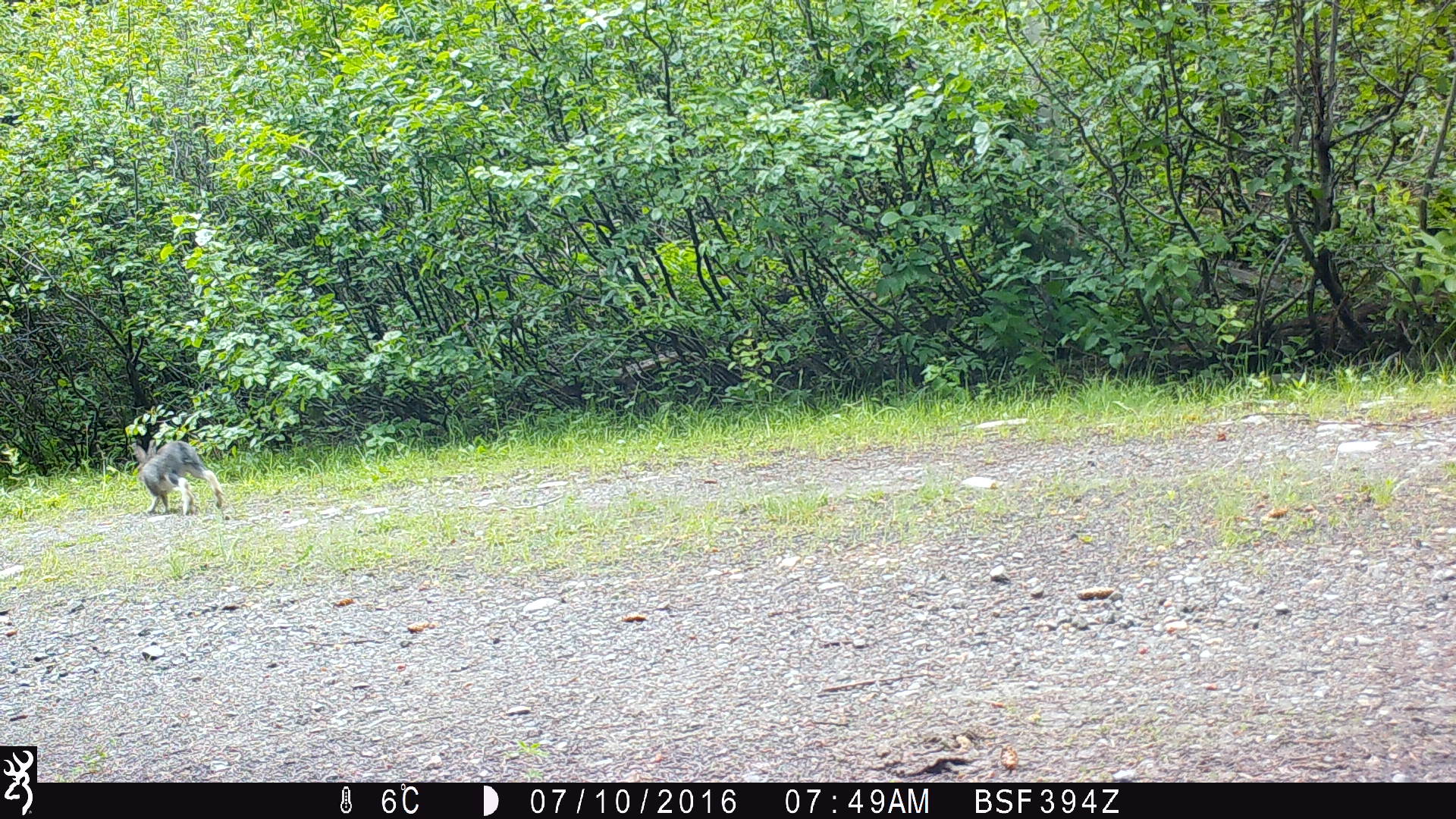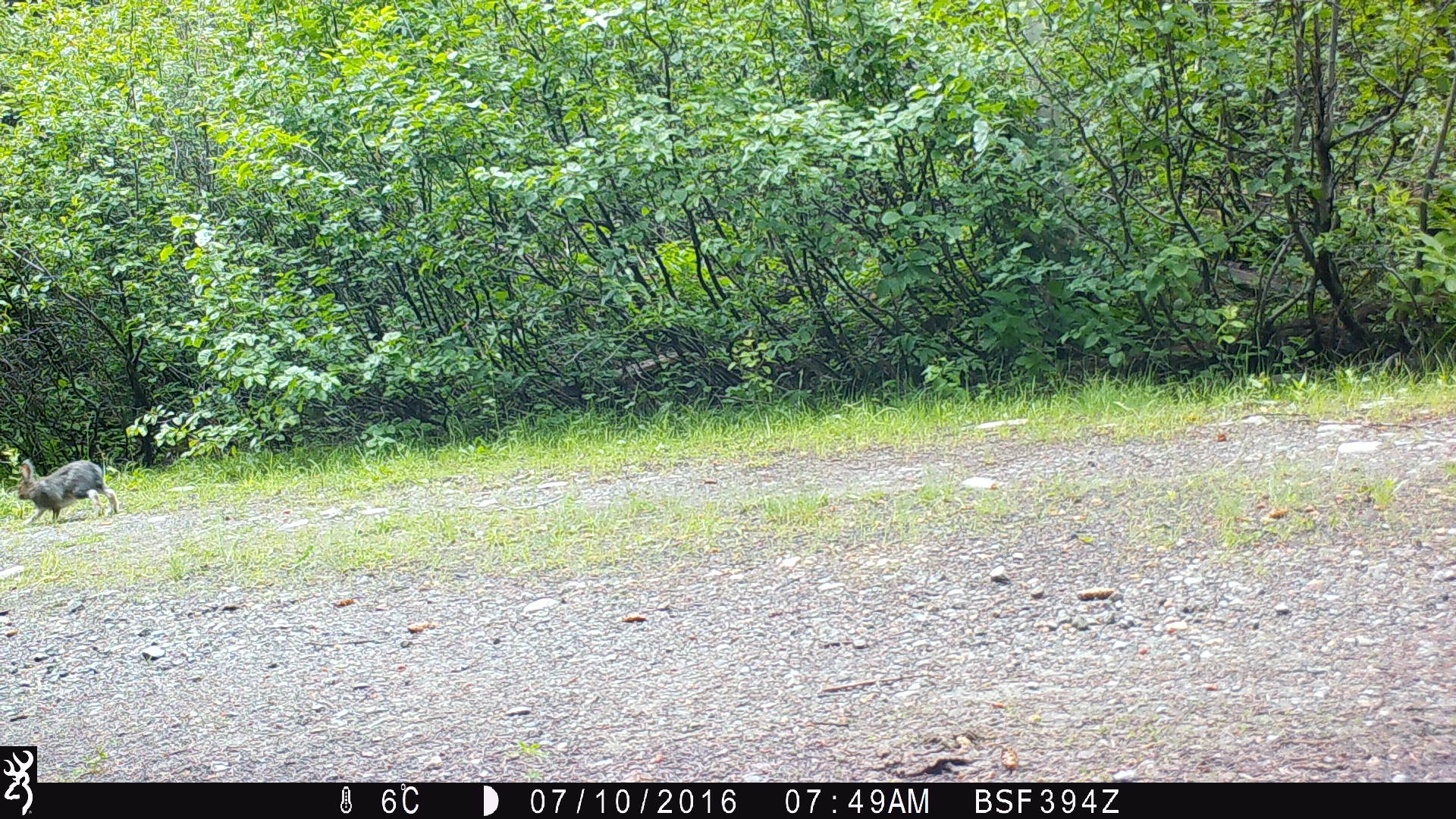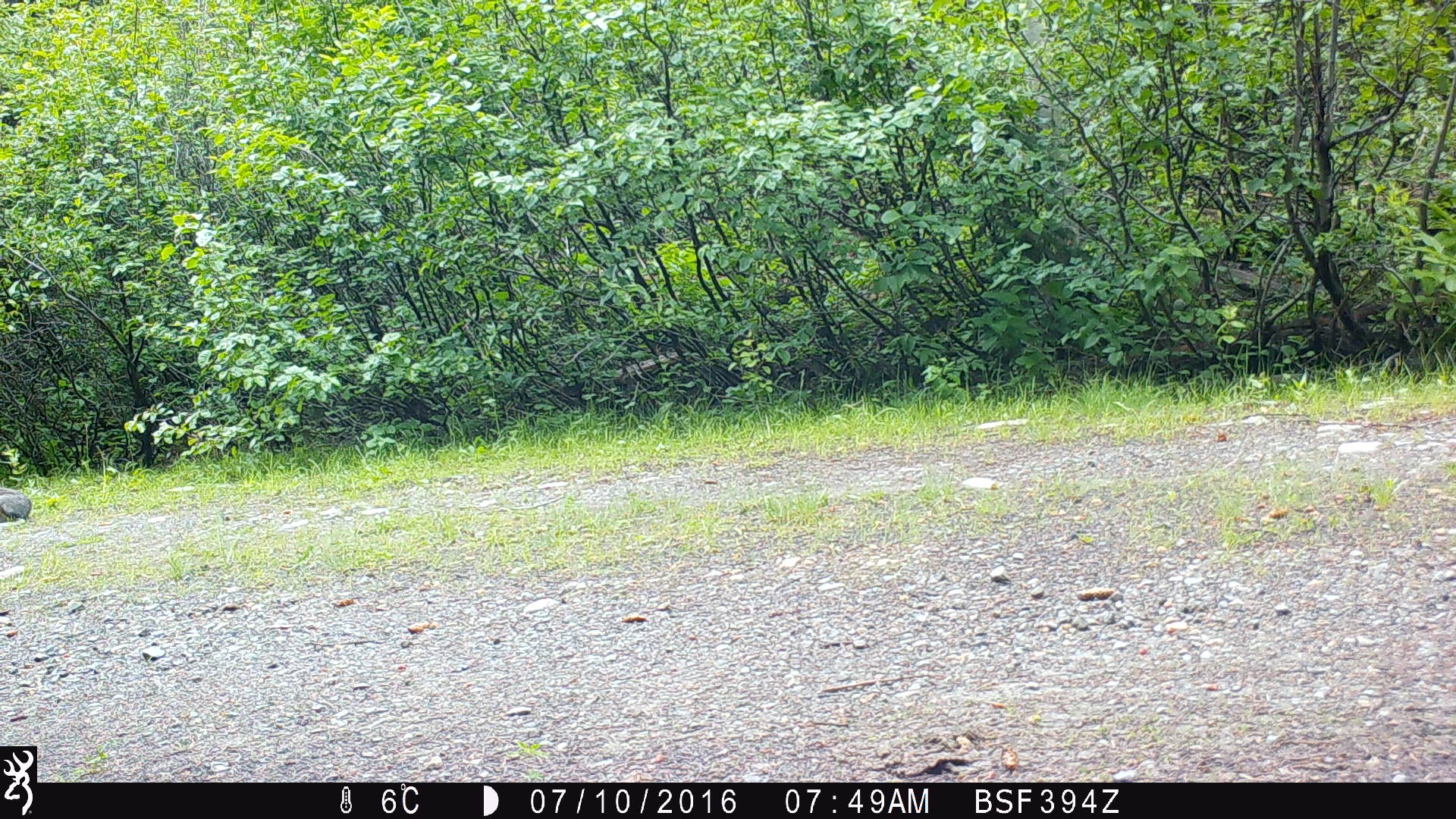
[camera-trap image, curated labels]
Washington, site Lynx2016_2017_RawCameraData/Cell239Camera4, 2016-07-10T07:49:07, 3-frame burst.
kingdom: Animalia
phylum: Chordata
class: Mammalia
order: Lagomorpha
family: Leporidae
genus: Lepus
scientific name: Lepus americanus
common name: snowshoe hare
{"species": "Lepus americanus (snowshoe hare)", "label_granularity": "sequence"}